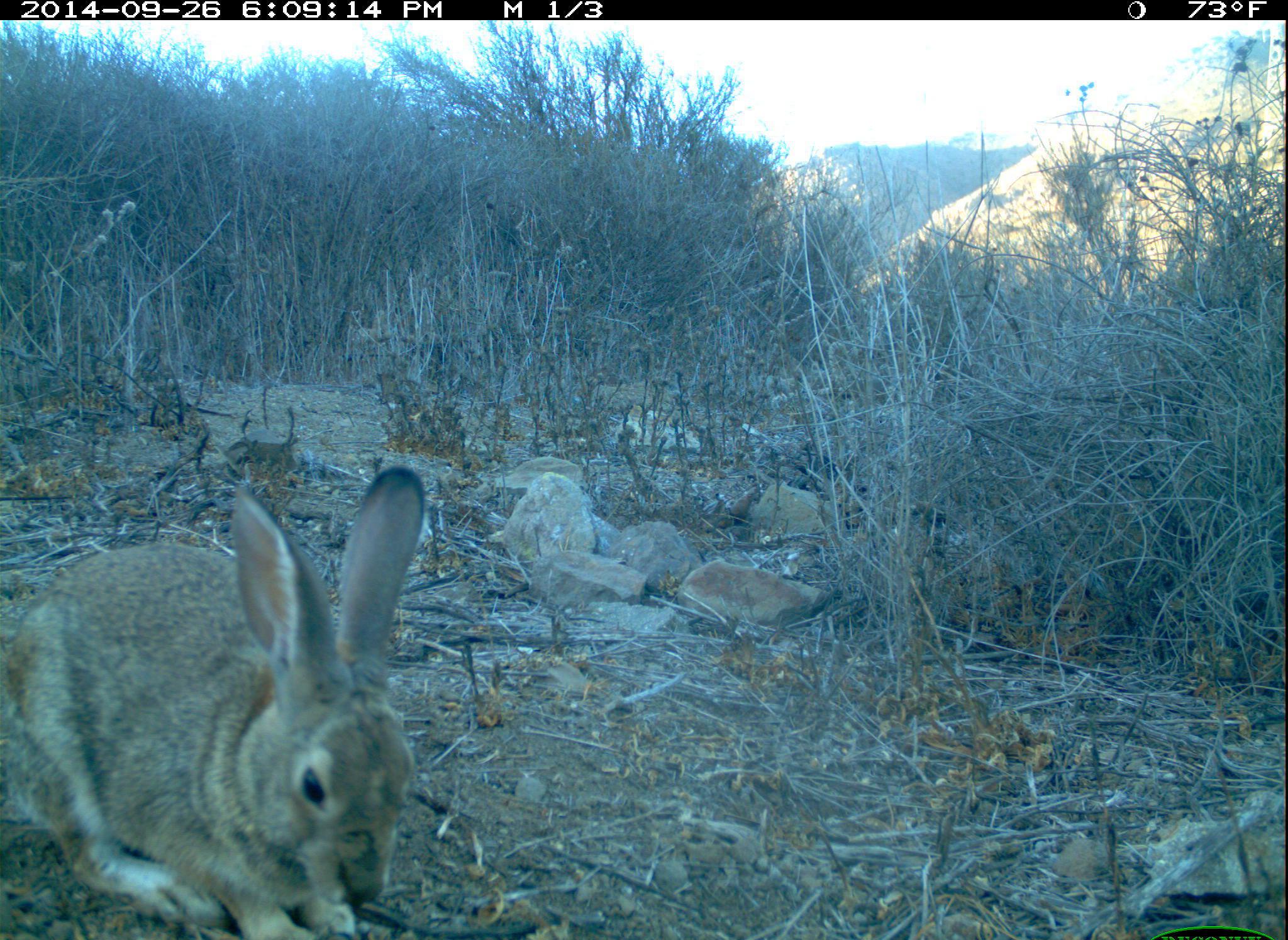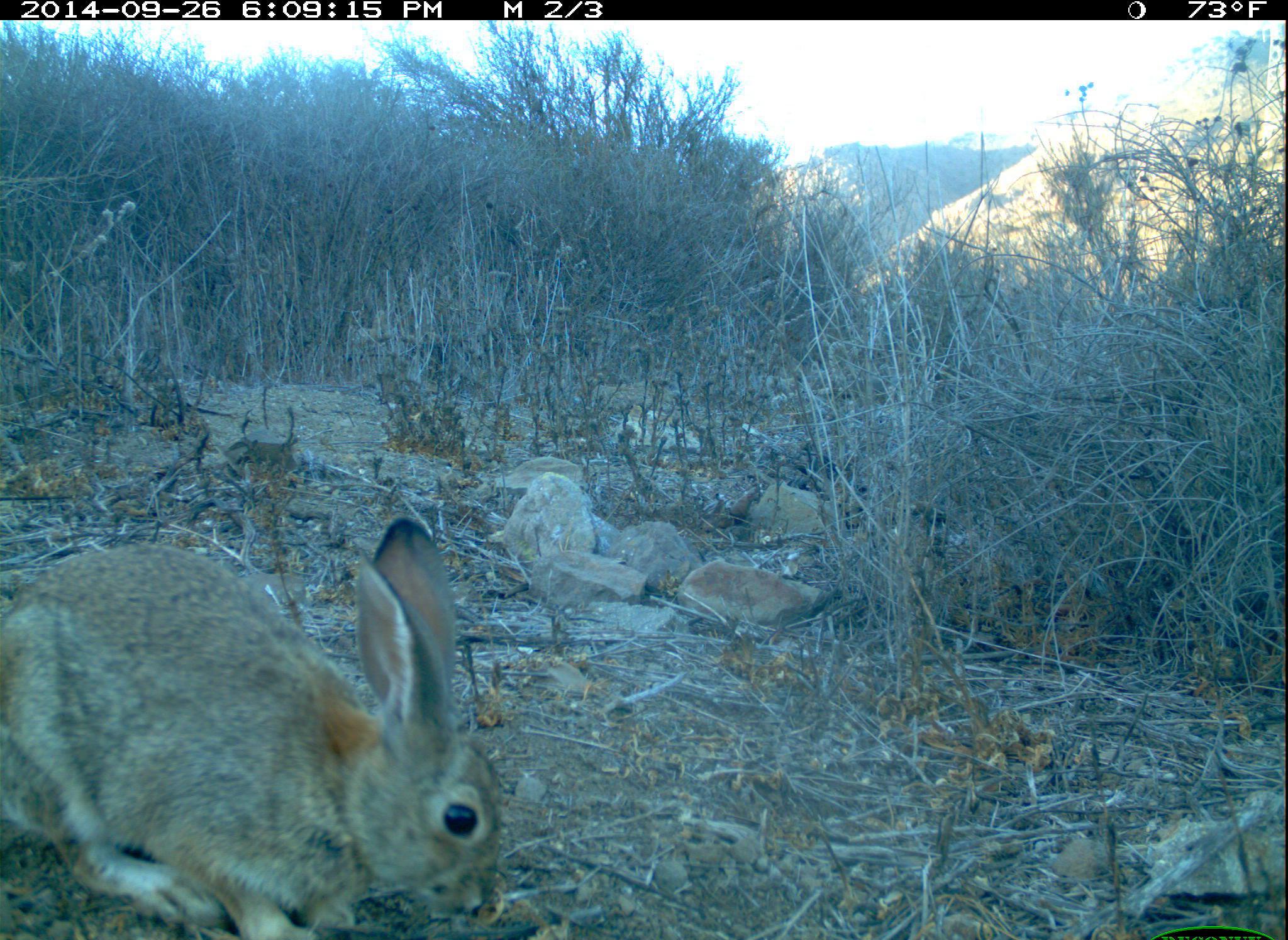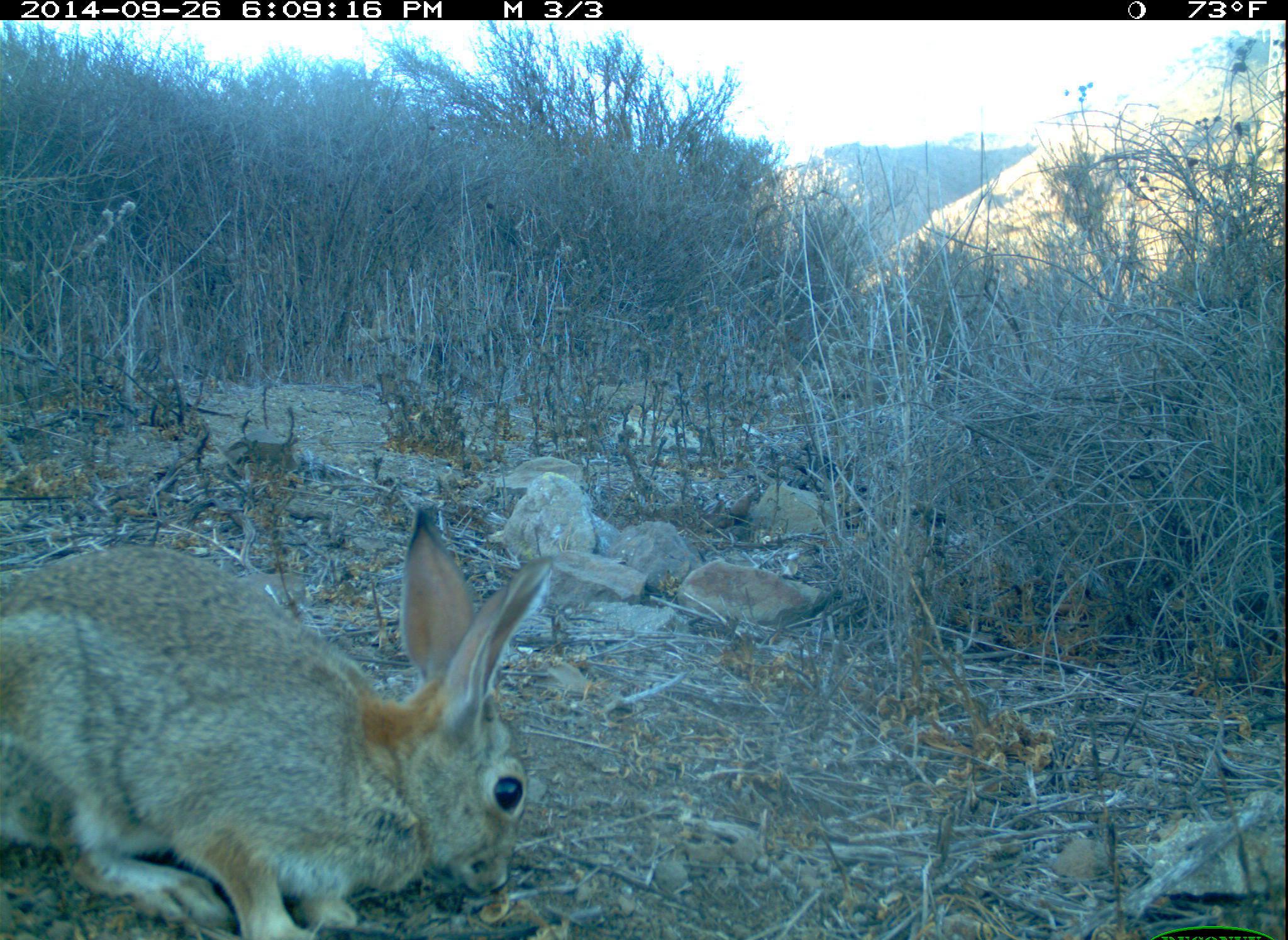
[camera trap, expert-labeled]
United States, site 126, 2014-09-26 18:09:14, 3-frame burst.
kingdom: Animalia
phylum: Chordata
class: Mammalia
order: Lagomorpha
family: Leporidae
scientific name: Leporidae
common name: rabbits and hares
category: rabbit